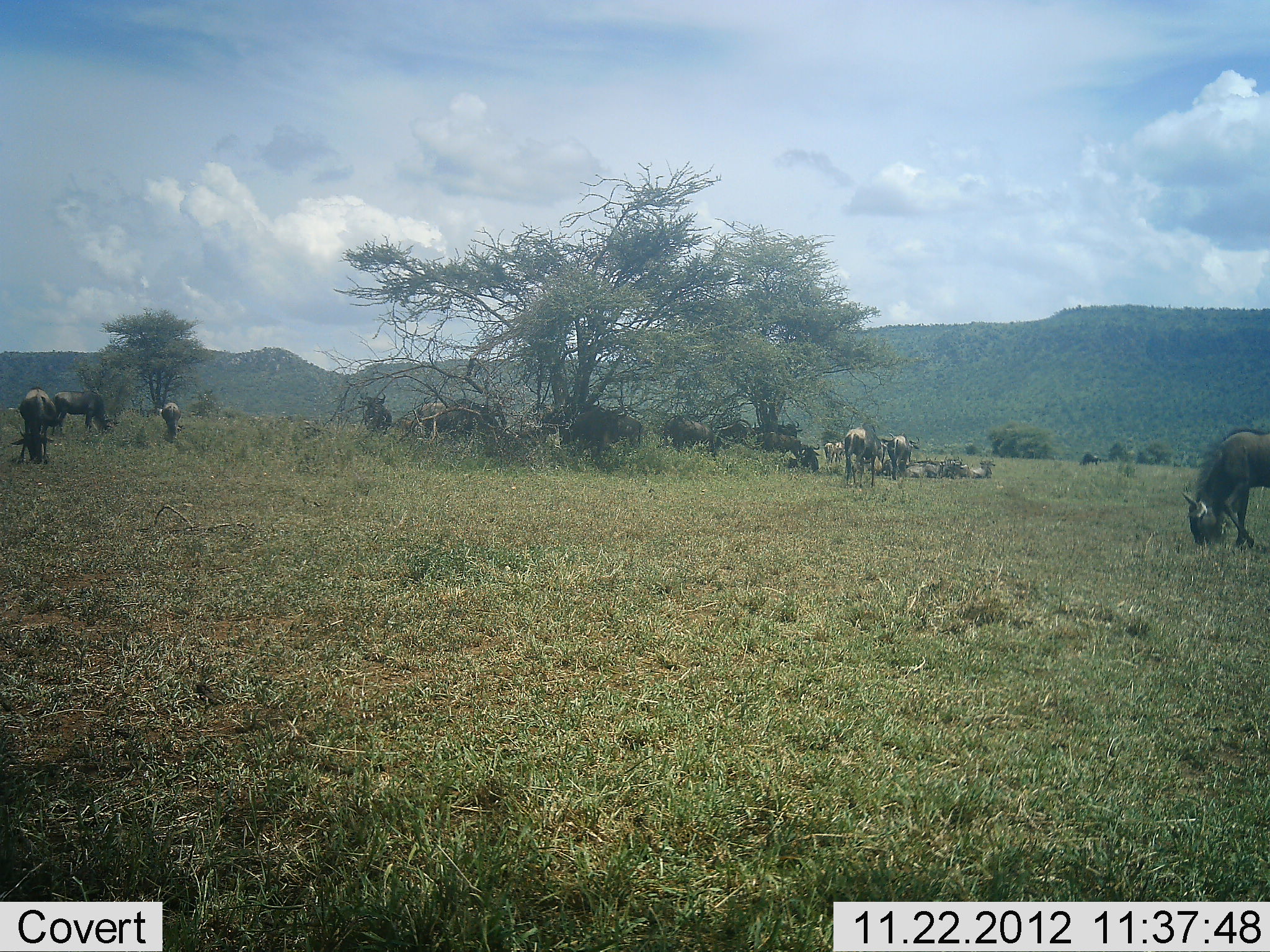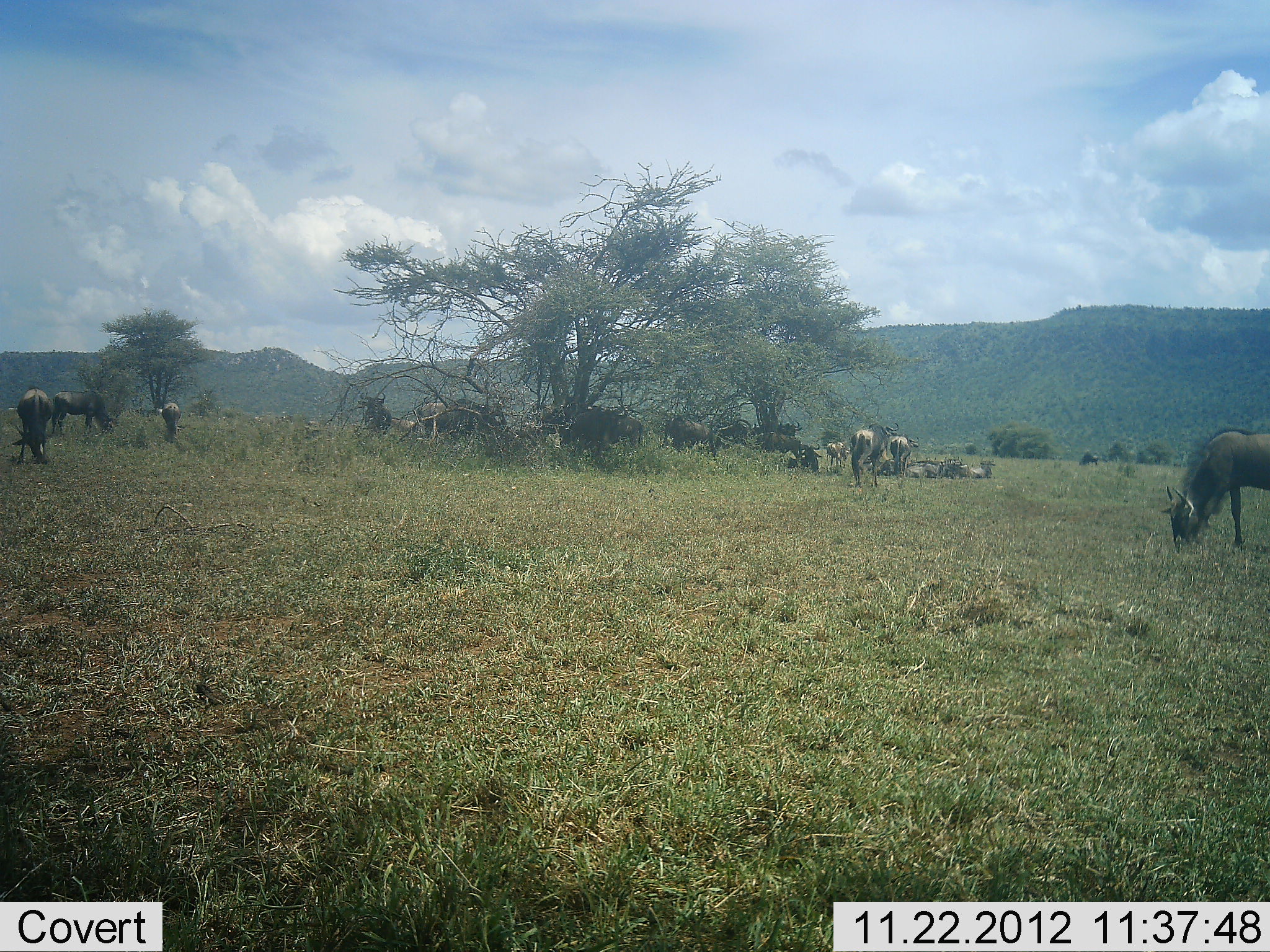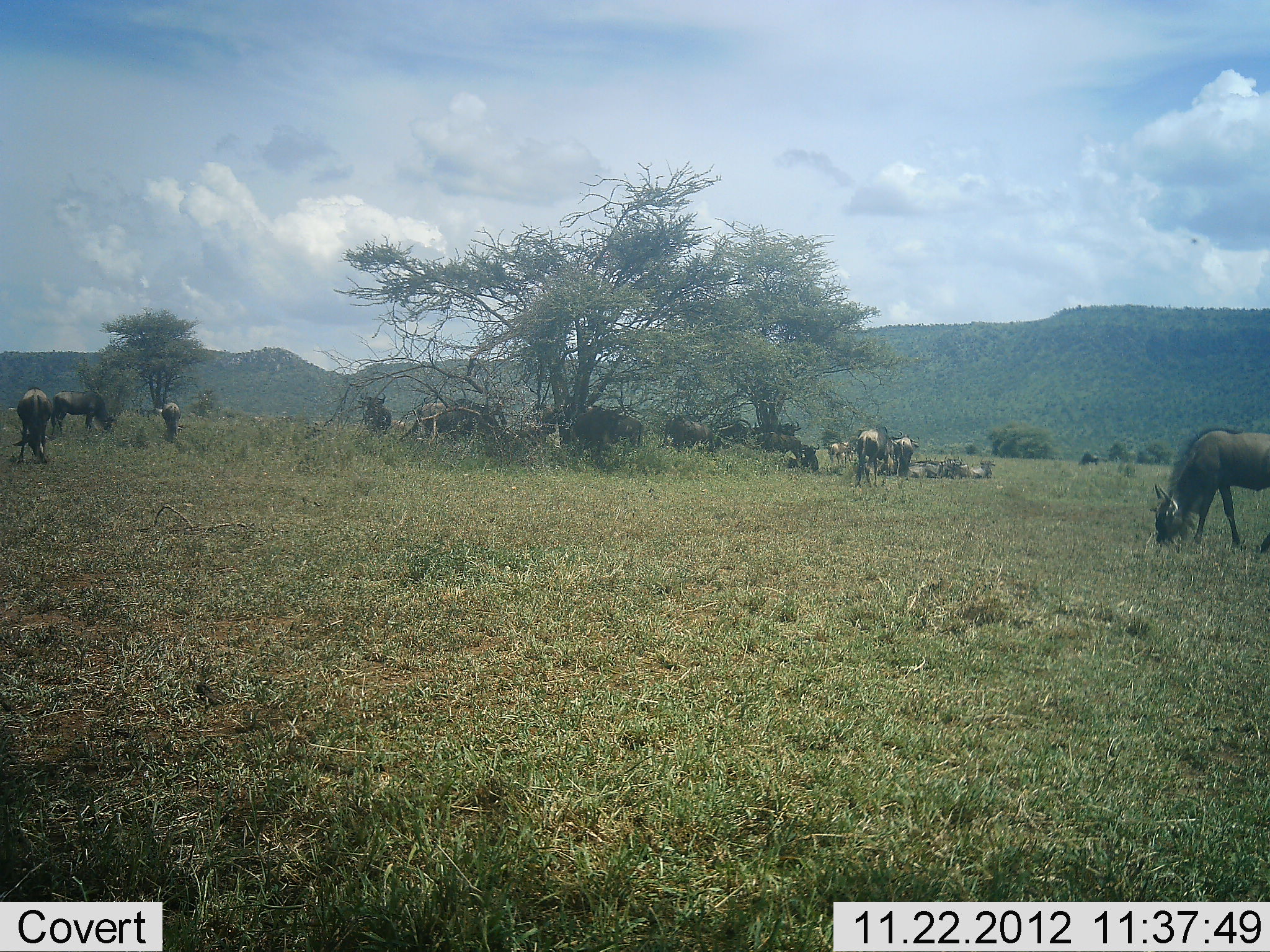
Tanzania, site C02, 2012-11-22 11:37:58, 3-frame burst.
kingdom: Animalia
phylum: Chordata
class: Mammalia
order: Artiodactyla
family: Bovidae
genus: Connochaetes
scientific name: Connochaetes taurinus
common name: blue wildebeest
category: wildebeest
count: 11-50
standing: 70%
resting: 75%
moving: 45%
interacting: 10%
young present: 0%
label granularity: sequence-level